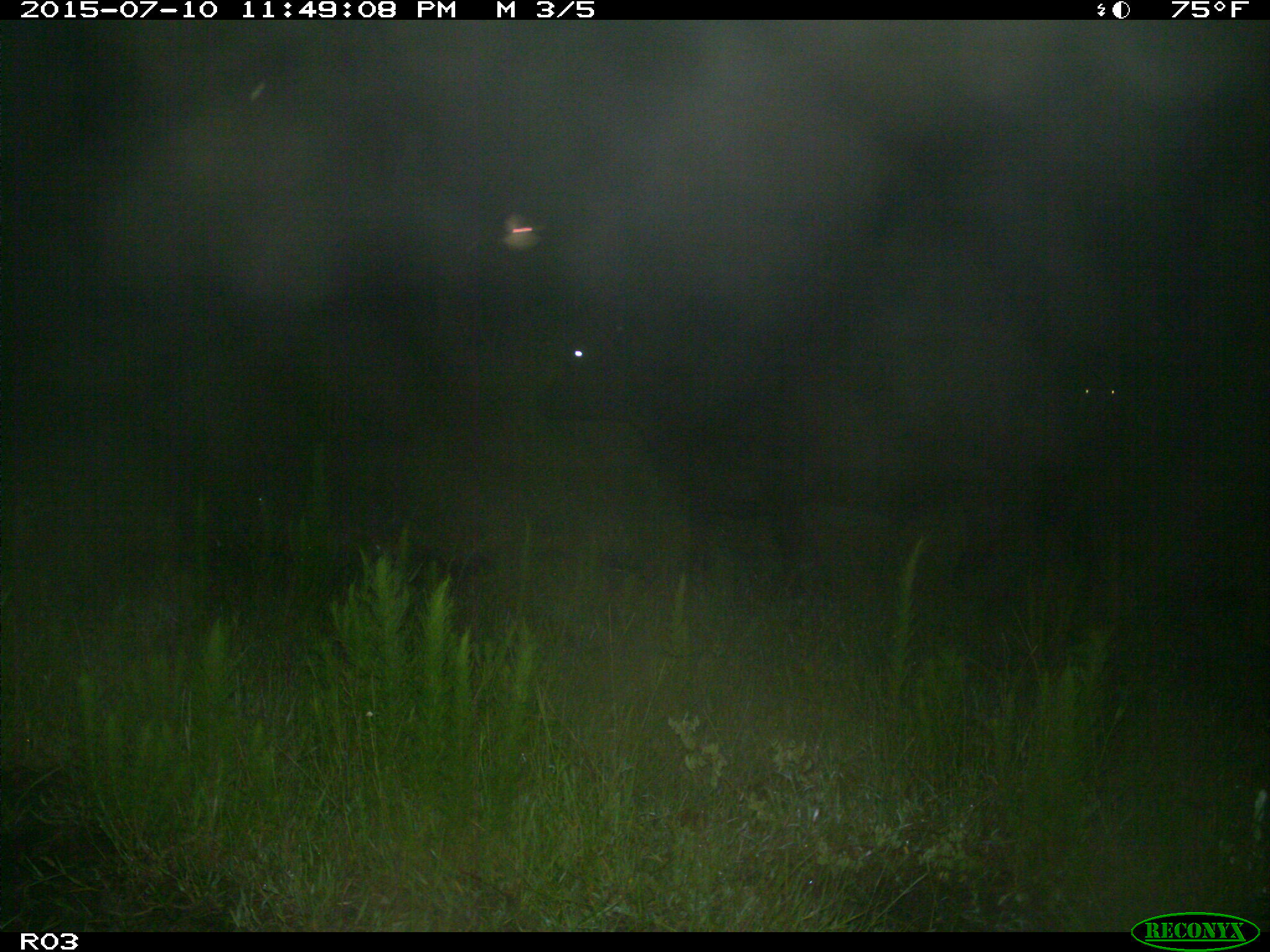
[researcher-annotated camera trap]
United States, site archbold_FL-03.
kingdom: Animalia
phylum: Chordata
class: Mammalia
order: Artiodactyla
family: Bovidae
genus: Bos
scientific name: Bos taurus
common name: domestic cow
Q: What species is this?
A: Bos taurus (domestic cow).